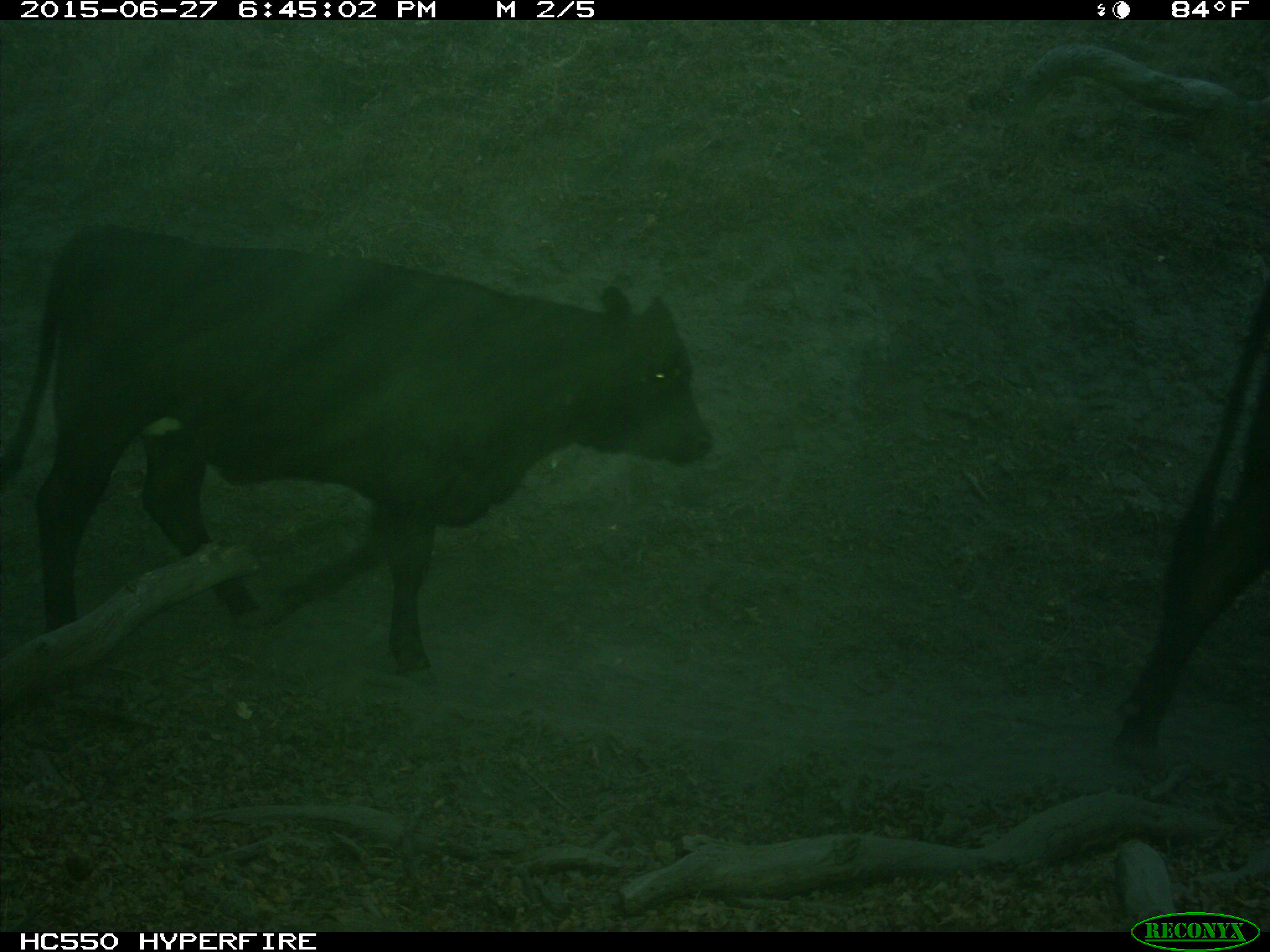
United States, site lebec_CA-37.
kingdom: Animalia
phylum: Chordata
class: Mammalia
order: Artiodactyla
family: Bovidae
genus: Bos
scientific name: Bos taurus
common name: domestic cow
Bos taurus (domestic cow).